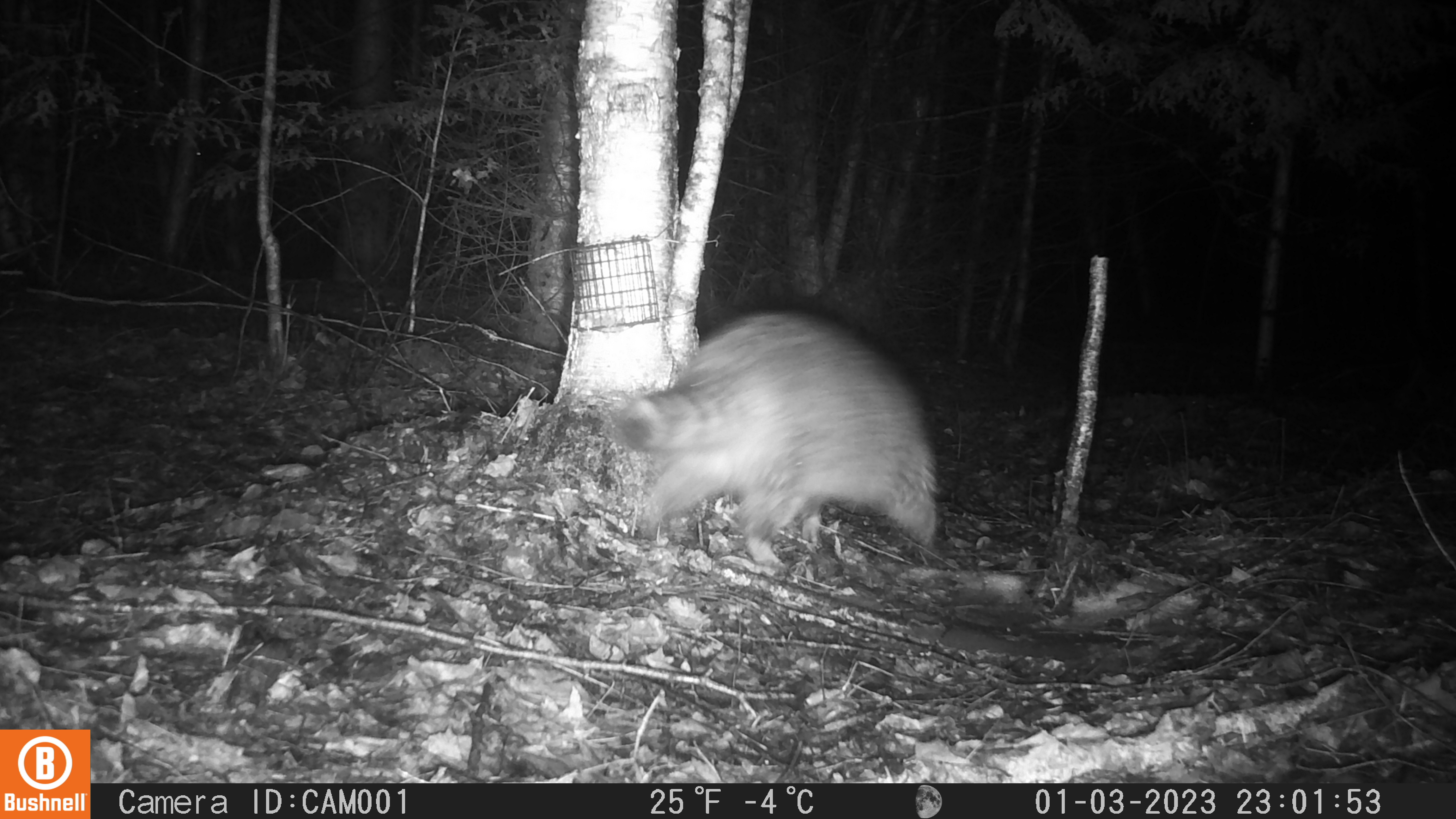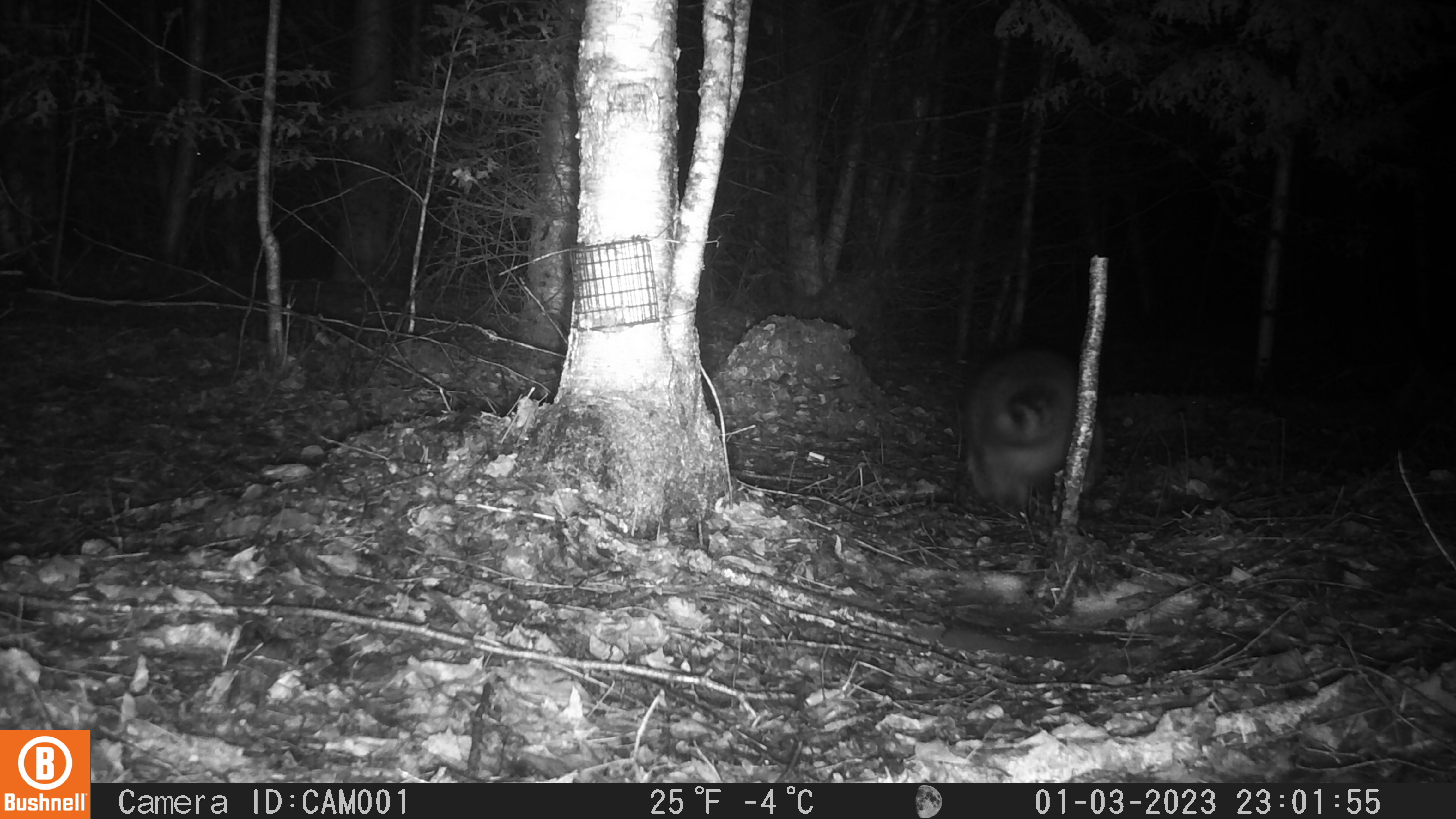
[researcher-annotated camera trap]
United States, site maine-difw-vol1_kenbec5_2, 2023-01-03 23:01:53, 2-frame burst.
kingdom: Animalia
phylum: Chordata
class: Mammalia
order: Carnivora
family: Procyonidae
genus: Procyon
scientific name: Procyon lotor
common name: raccoon